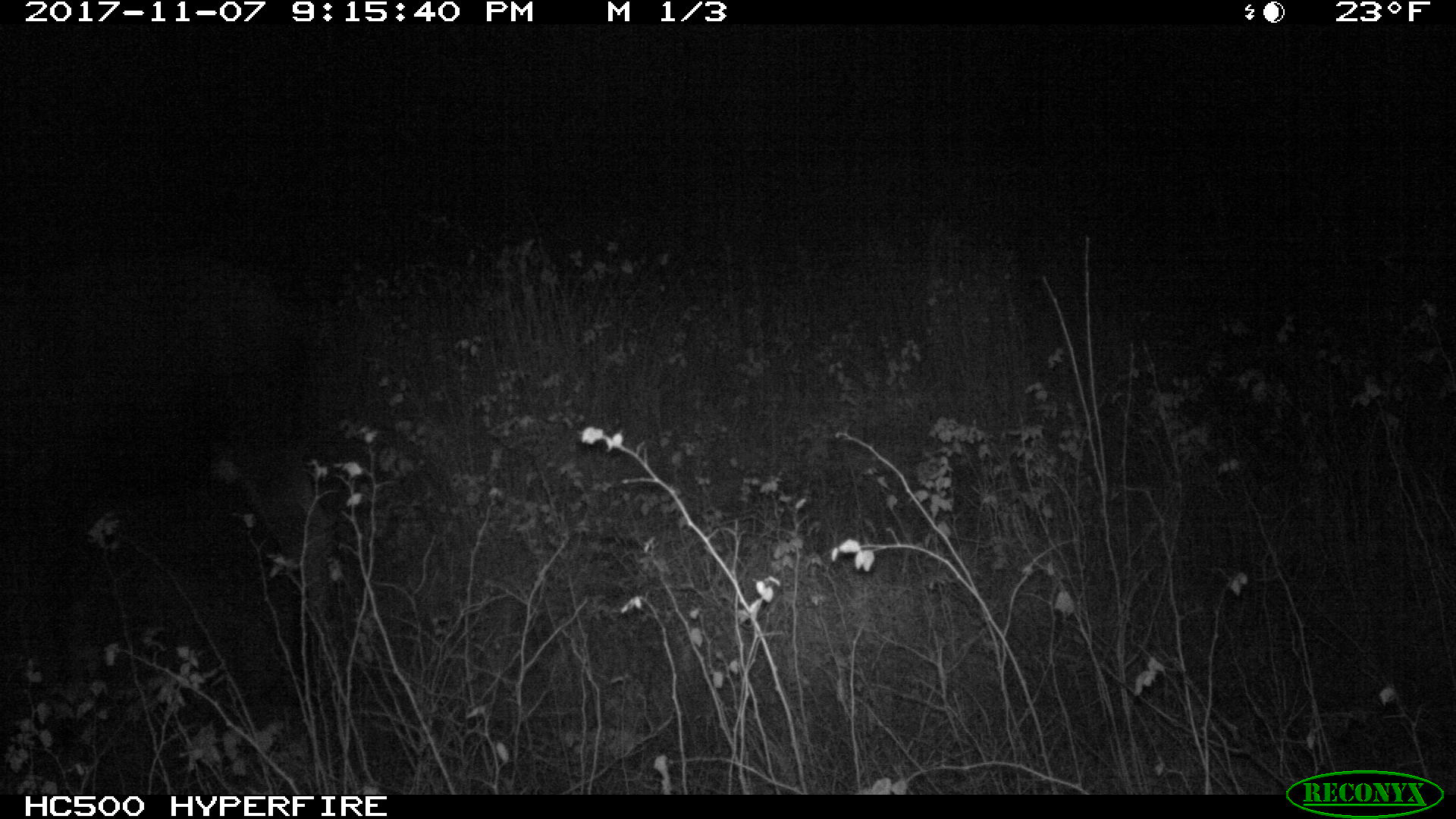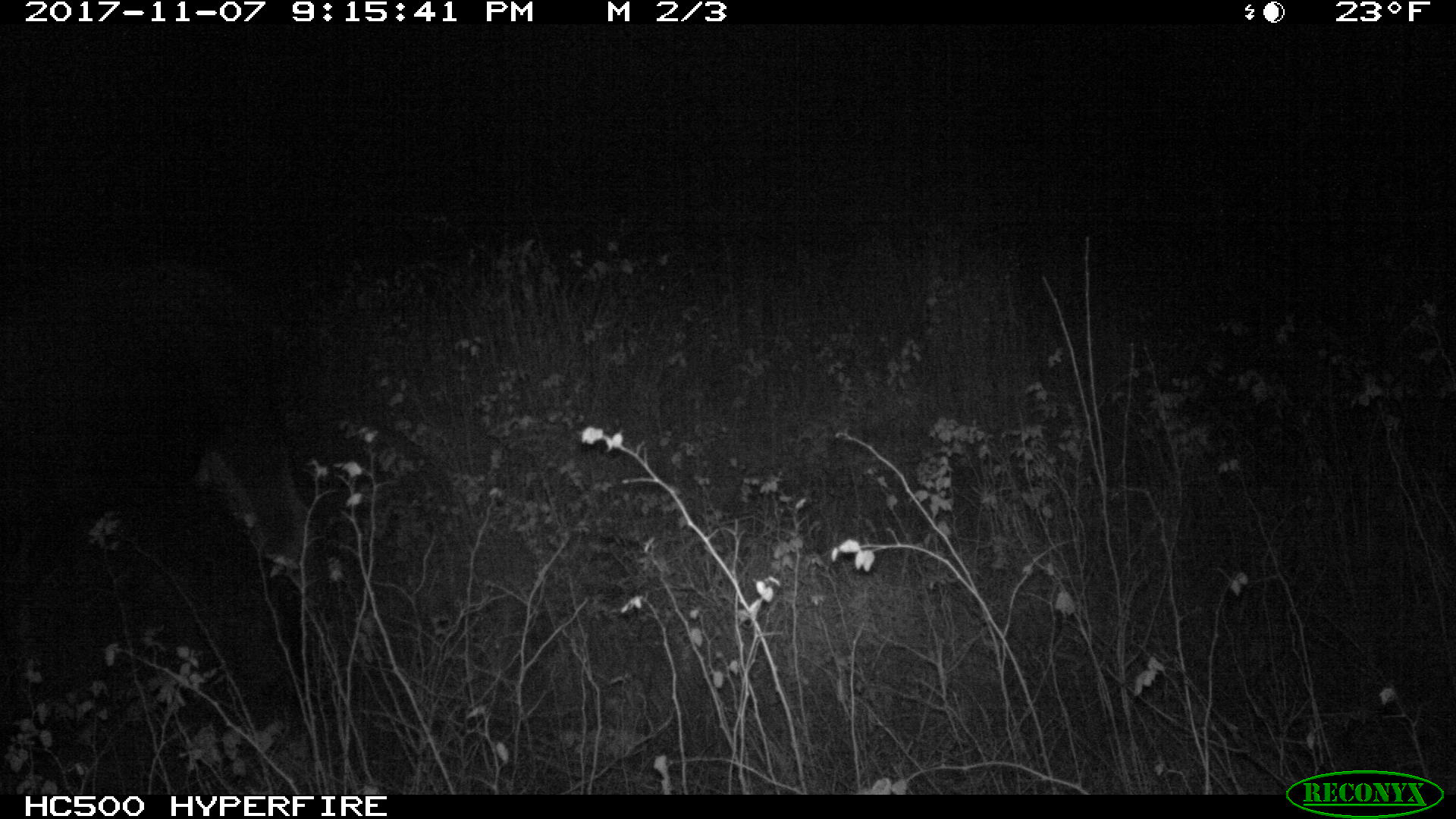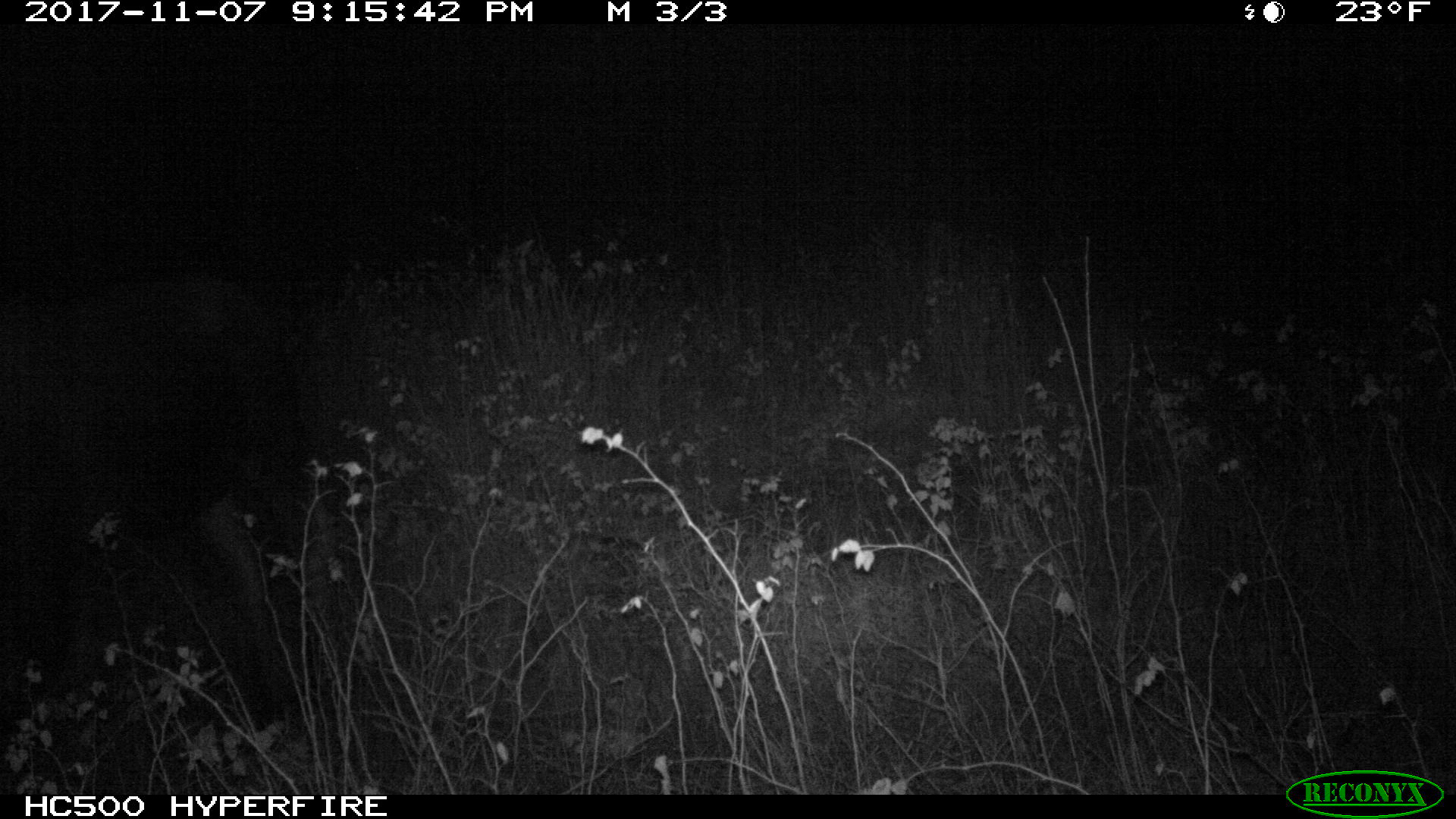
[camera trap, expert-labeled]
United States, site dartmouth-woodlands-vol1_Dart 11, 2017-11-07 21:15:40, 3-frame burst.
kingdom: Animalia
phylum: Chordata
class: Mammalia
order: Artiodactyla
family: Cervidae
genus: Alces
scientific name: Alces alces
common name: moose